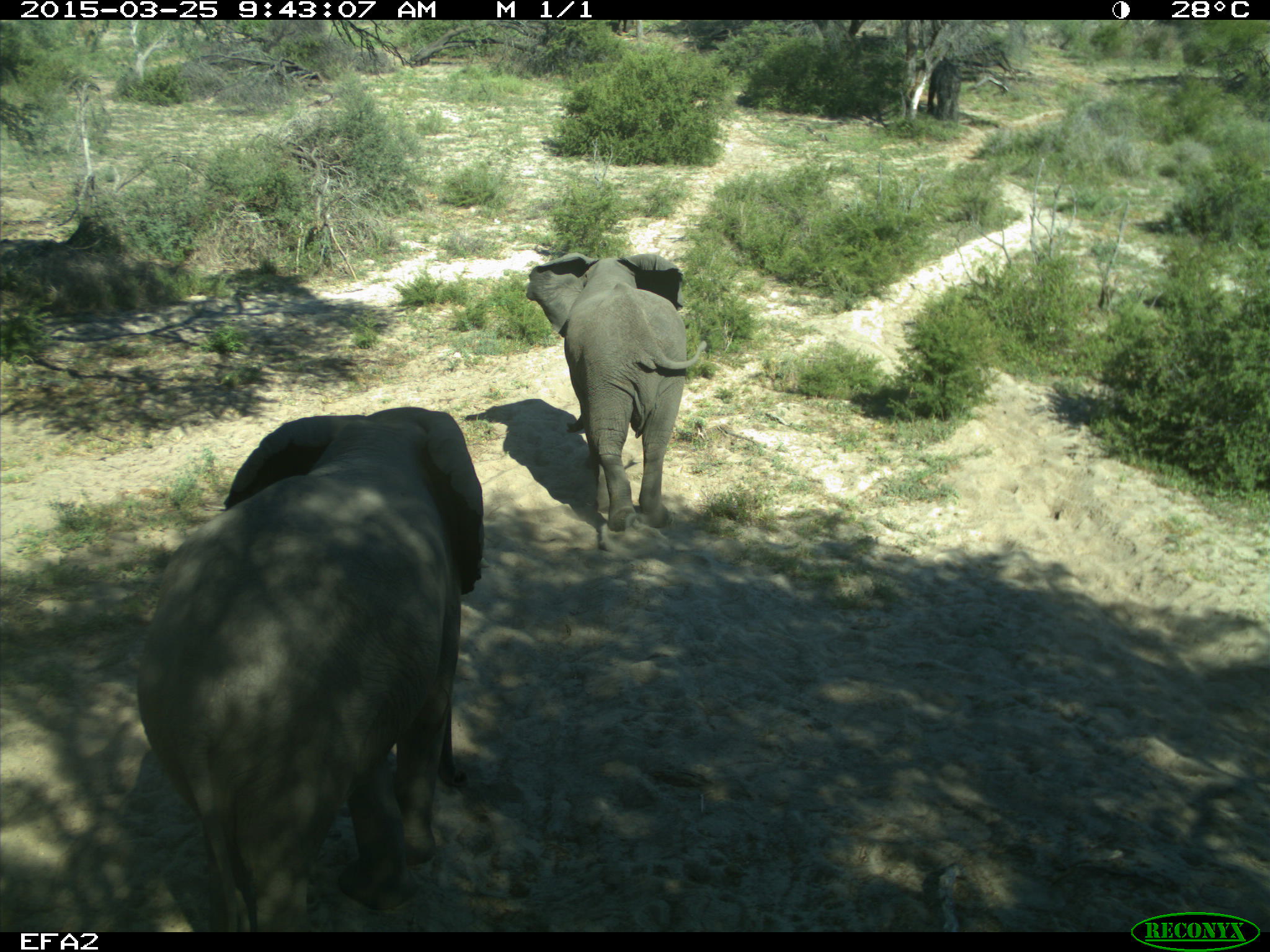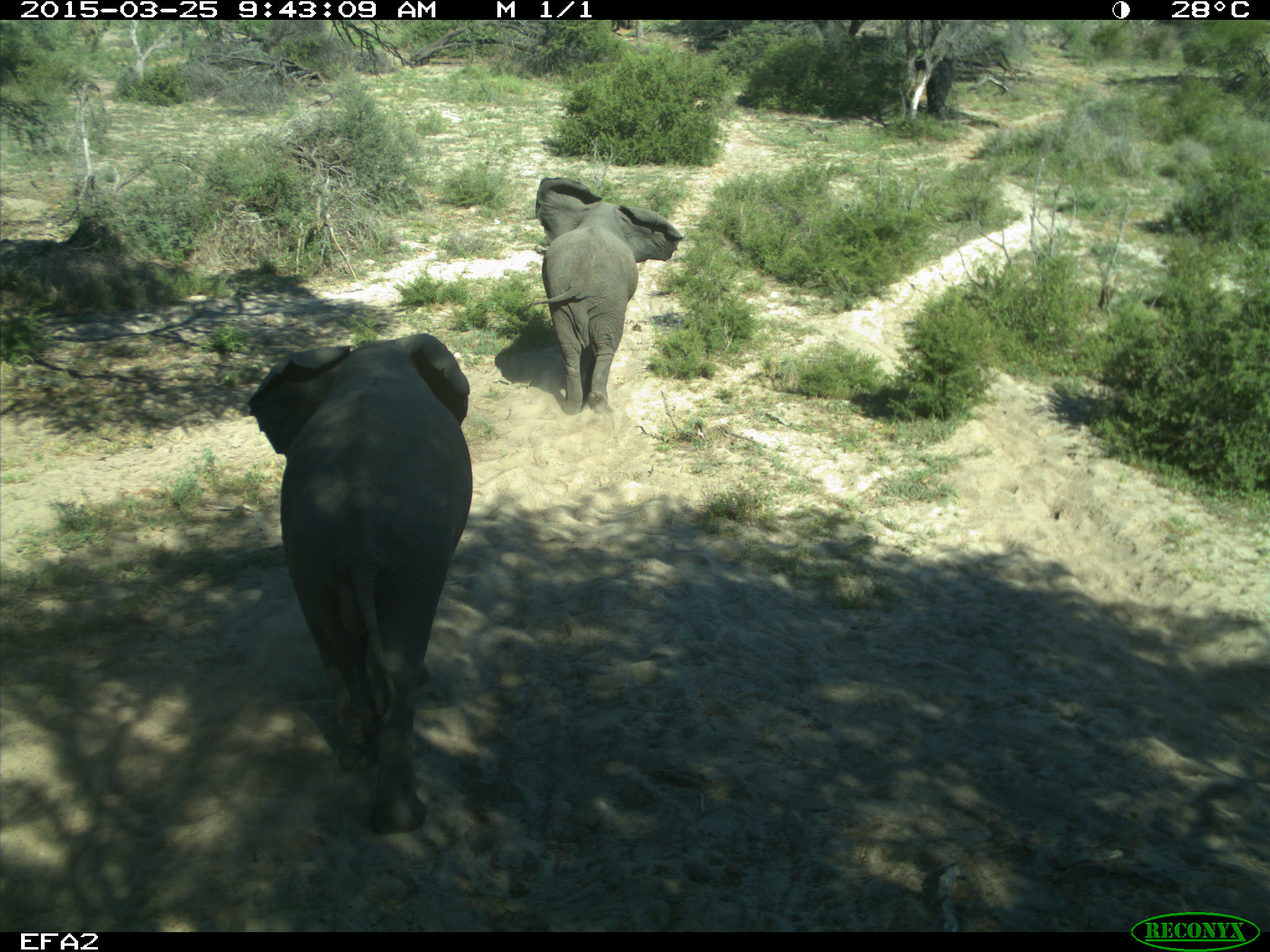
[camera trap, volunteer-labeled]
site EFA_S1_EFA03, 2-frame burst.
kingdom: Animalia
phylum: Chordata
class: Mammalia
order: Proboscidea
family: Elephantidae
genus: Loxodonta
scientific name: Loxodonta africana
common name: african bush elephant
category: elephant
Elephant (african bush elephant) (Loxodonta africana), count 2. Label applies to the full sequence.